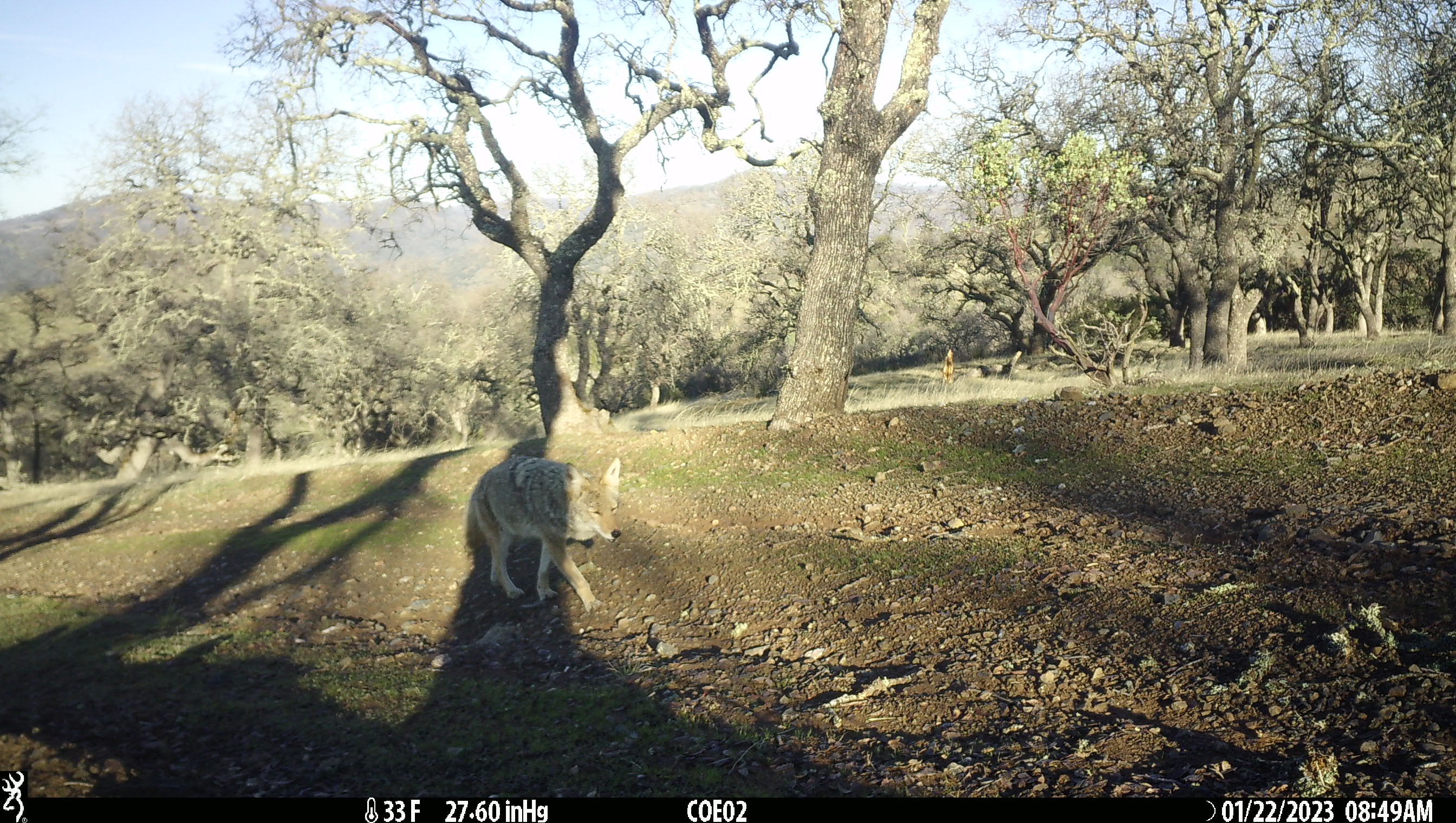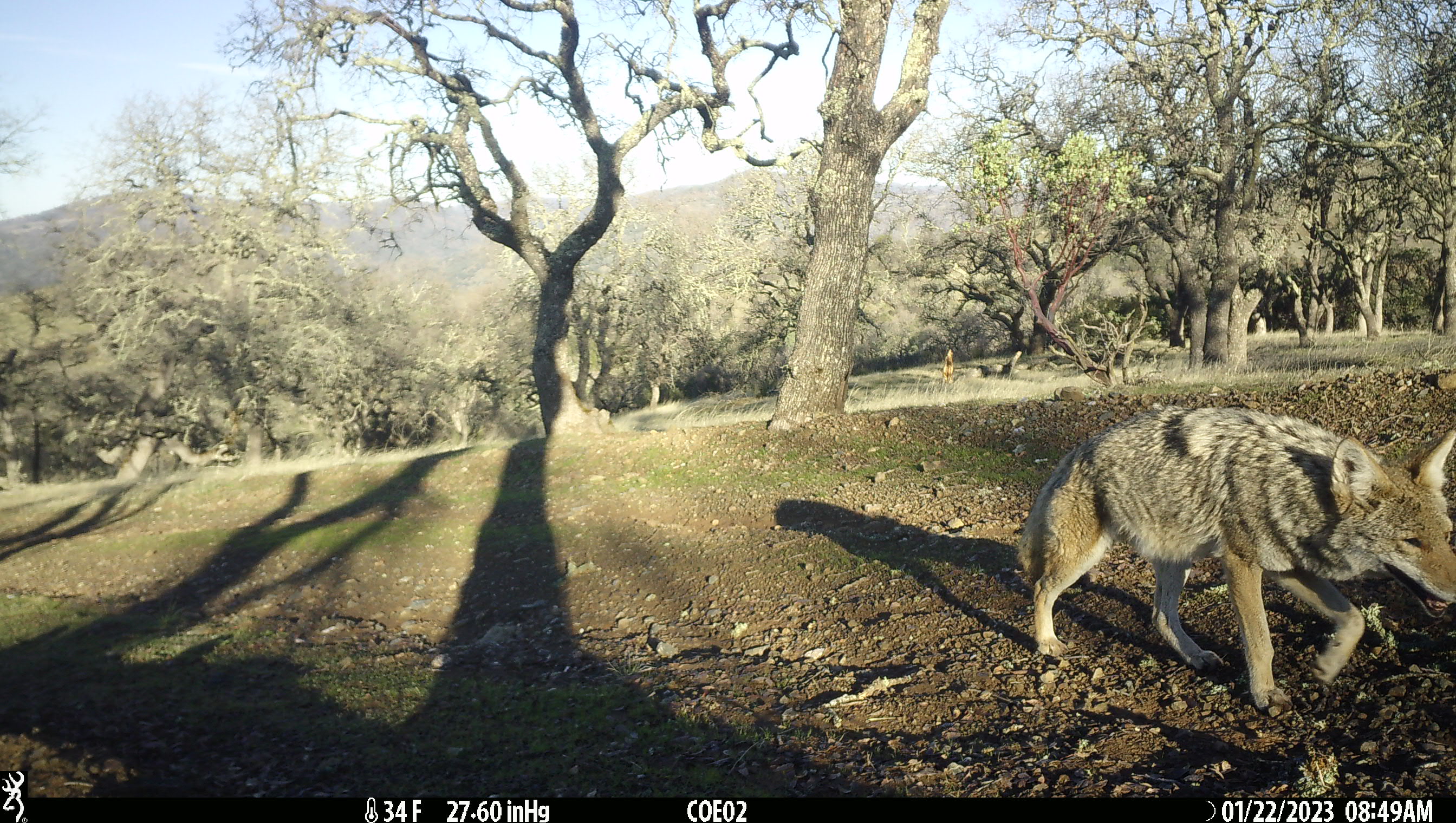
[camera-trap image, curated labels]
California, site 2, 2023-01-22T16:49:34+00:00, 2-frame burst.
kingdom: Animalia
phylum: Chordata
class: Mammalia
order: Carnivora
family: Canidae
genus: Canis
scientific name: Canis latrans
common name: coyote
Coyote (Canis latrans).